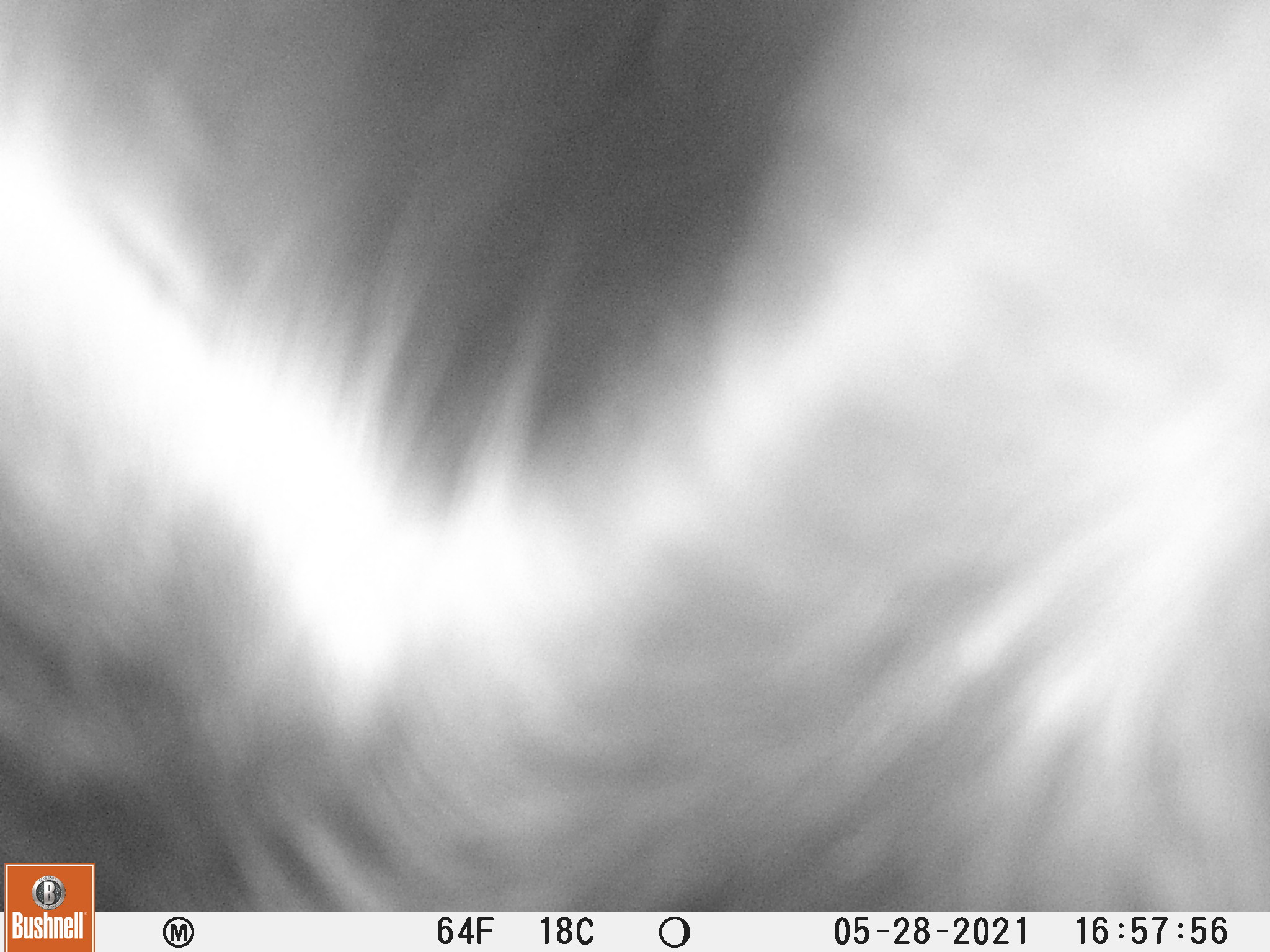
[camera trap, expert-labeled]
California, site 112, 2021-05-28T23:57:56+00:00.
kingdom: Animalia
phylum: Chordata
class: Mammalia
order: Artiodactyla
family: Cervidae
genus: Odocoileus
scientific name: Odocoileus hemionus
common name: mule deer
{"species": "mule deer (Odocoileus hemionus)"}